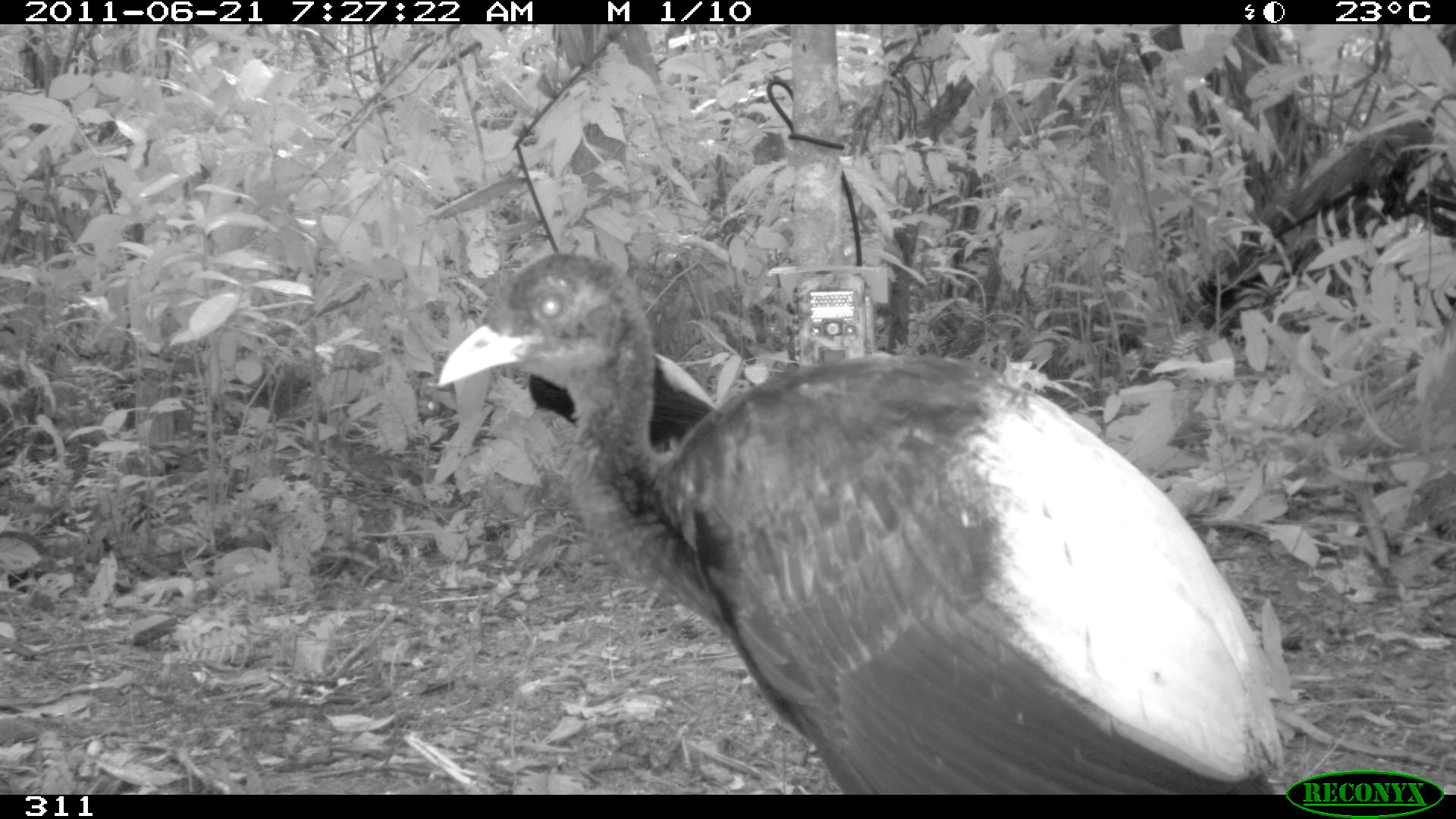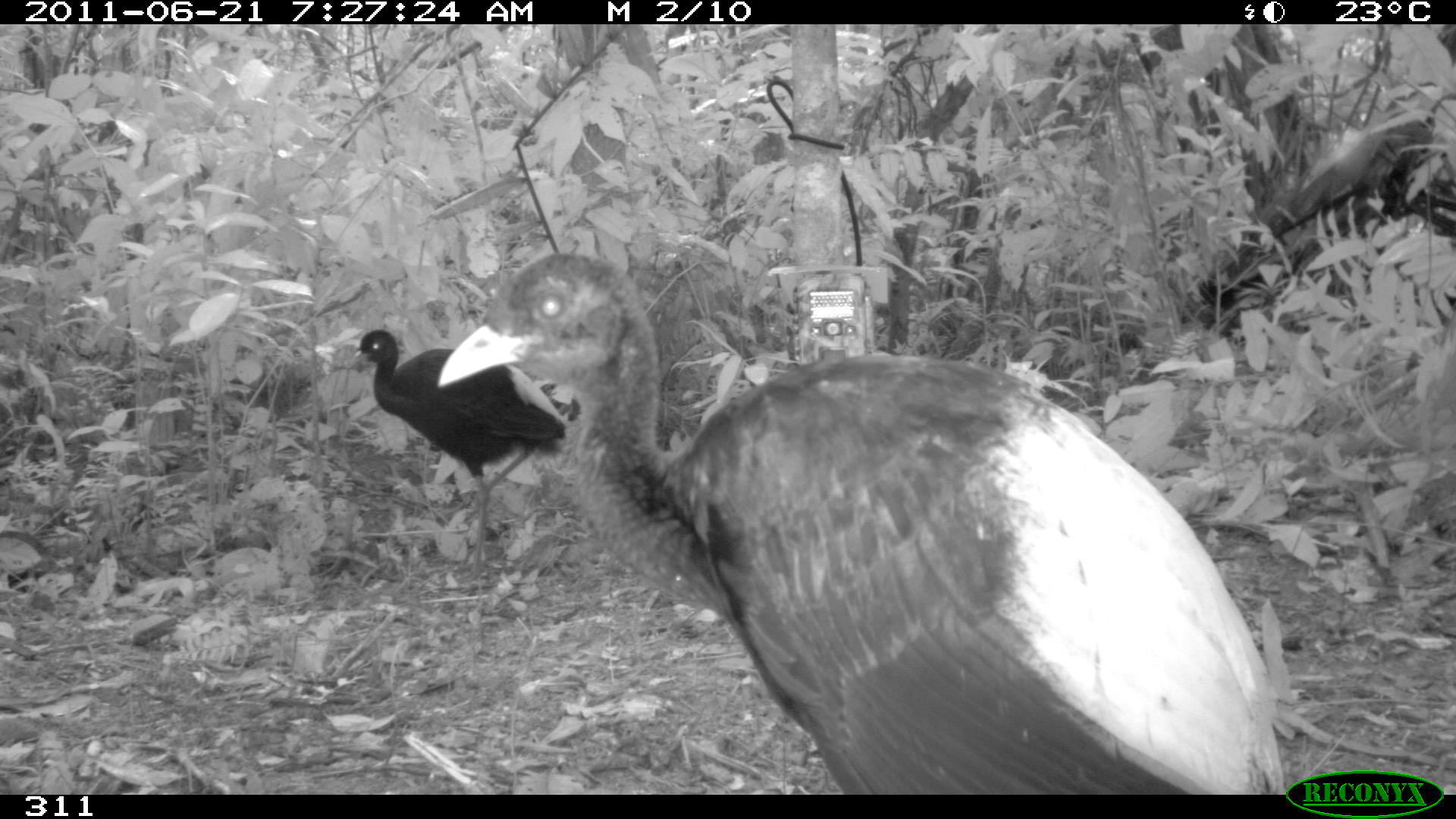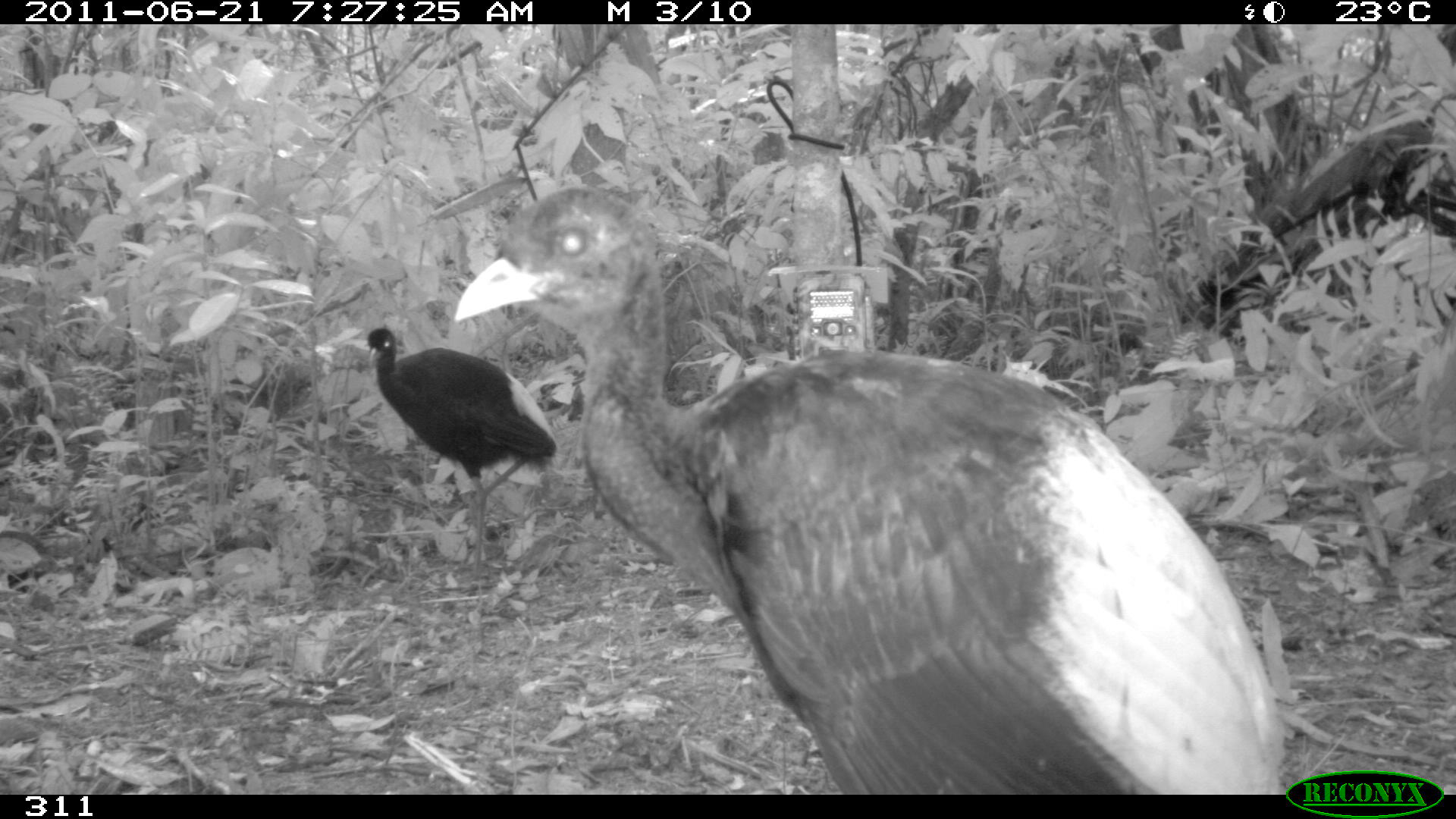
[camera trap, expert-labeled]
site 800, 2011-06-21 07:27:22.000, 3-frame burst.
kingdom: Animalia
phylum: Chordata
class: Aves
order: Gruiformes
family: Psophiidae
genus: Psophia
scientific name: Psophia leucoptera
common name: pale-winged trumpeter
Psophia leucoptera (pale-winged trumpeter).